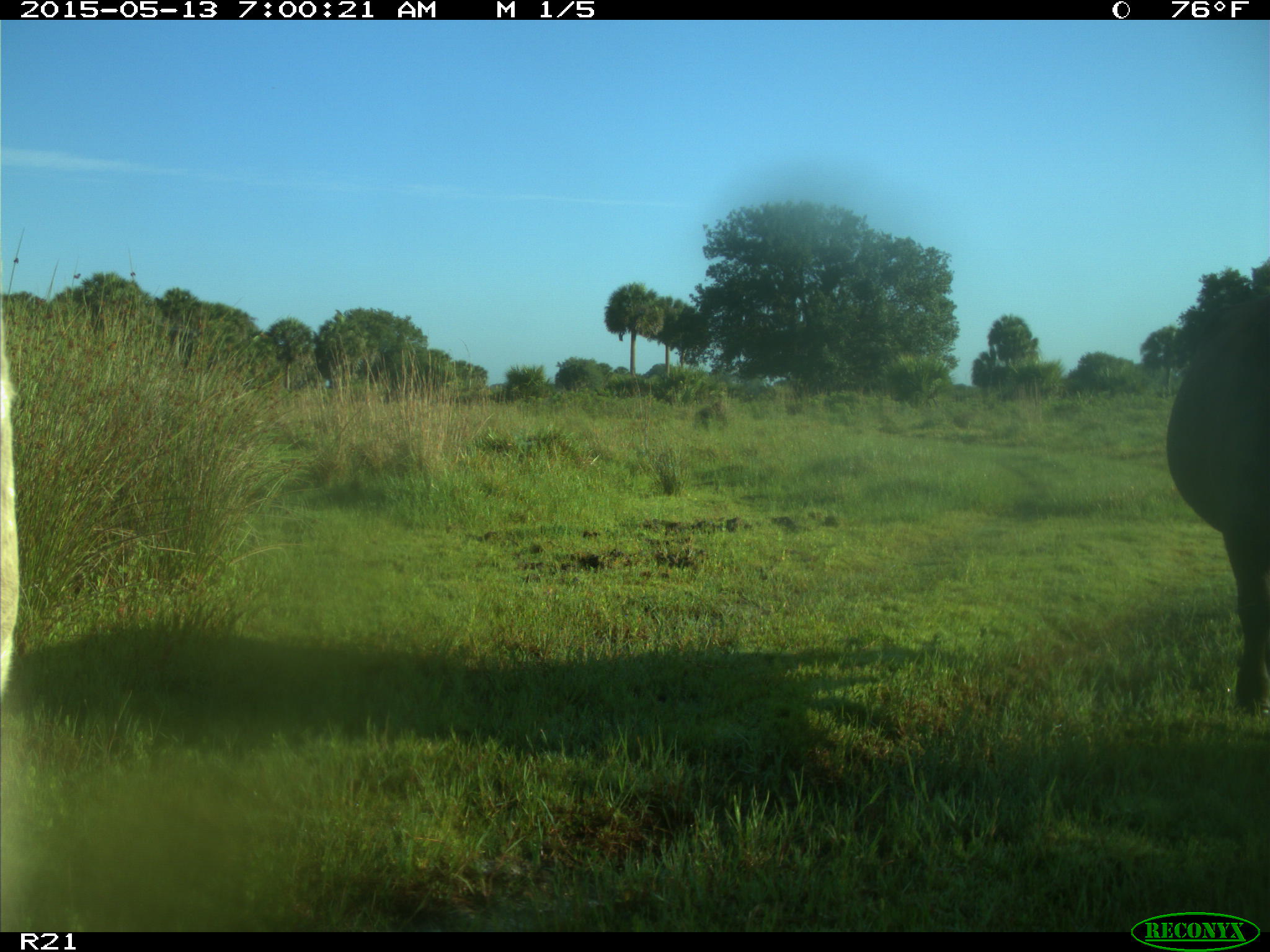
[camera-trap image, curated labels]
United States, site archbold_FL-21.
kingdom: Animalia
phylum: Chordata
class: Mammalia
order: Artiodactyla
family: Bovidae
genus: Bos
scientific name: Bos taurus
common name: domestic cow